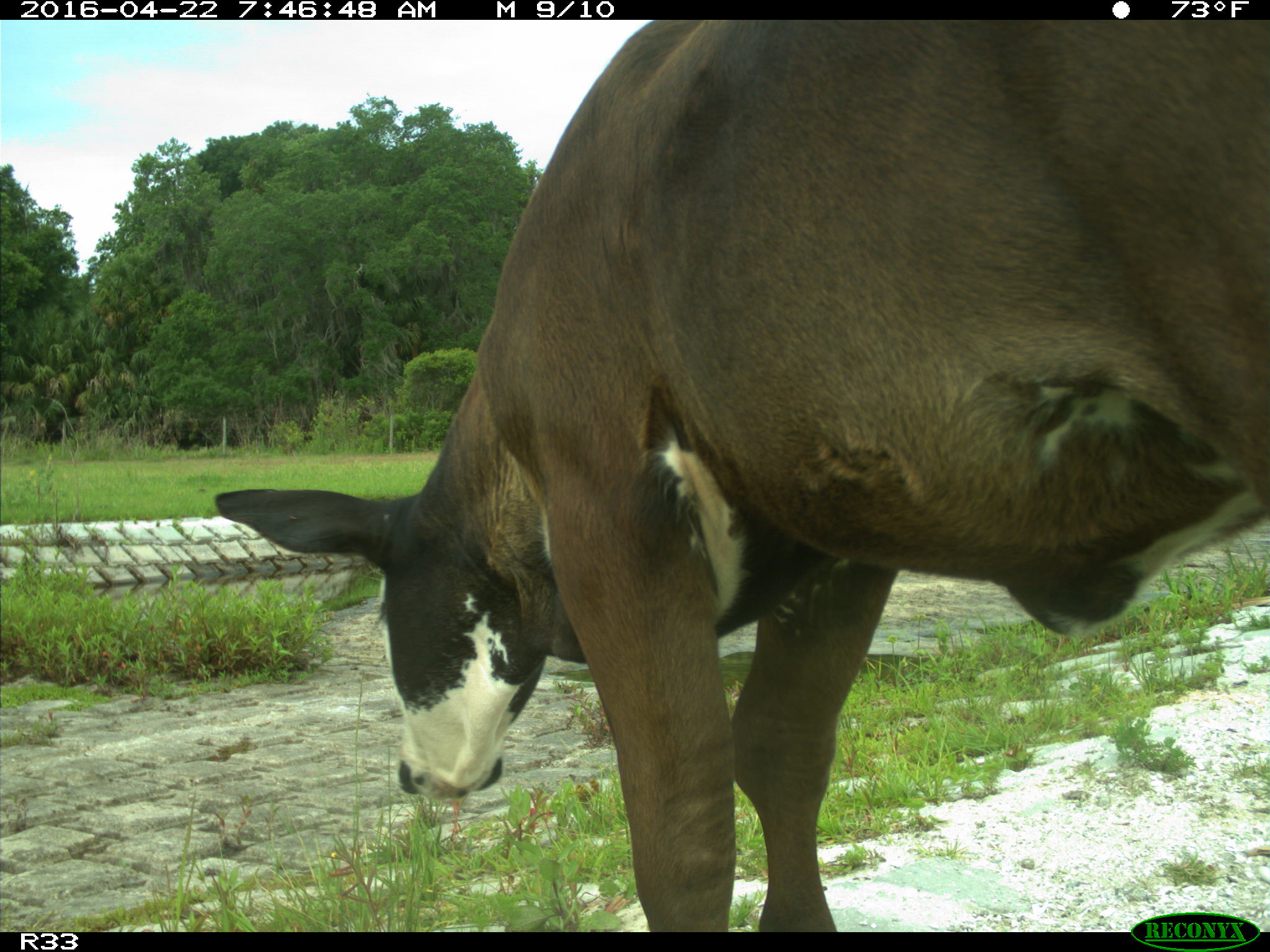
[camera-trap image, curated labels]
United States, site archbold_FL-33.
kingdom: Animalia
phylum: Chordata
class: Mammalia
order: Artiodactyla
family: Bovidae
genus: Bos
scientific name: Bos taurus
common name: domestic cow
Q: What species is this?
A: Bos taurus (domestic cow).